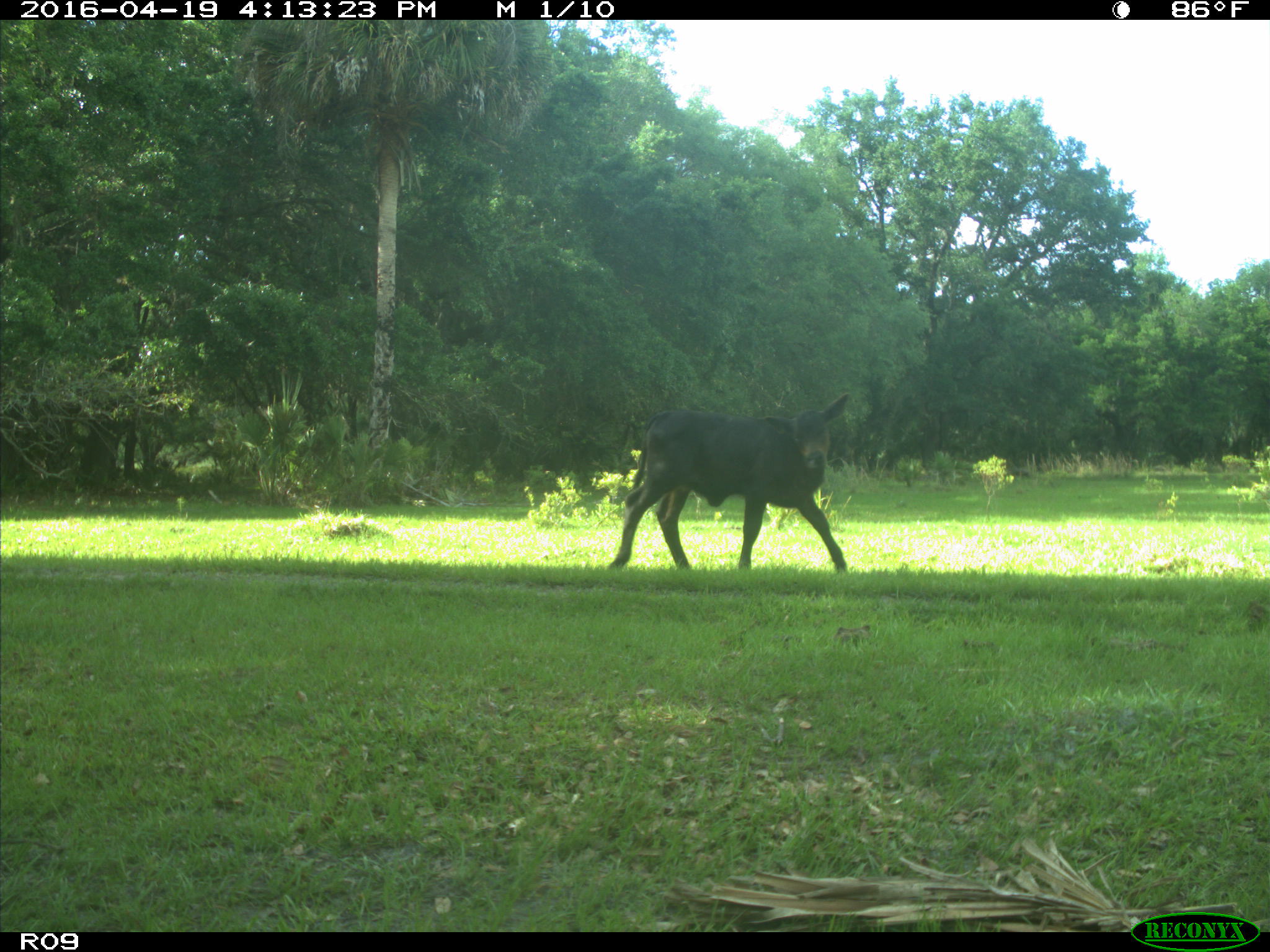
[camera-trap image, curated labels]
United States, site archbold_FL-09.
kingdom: Animalia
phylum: Chordata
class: Mammalia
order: Artiodactyla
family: Bovidae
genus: Bos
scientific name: Bos taurus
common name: domestic cow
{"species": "Bos taurus (domestic cow)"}